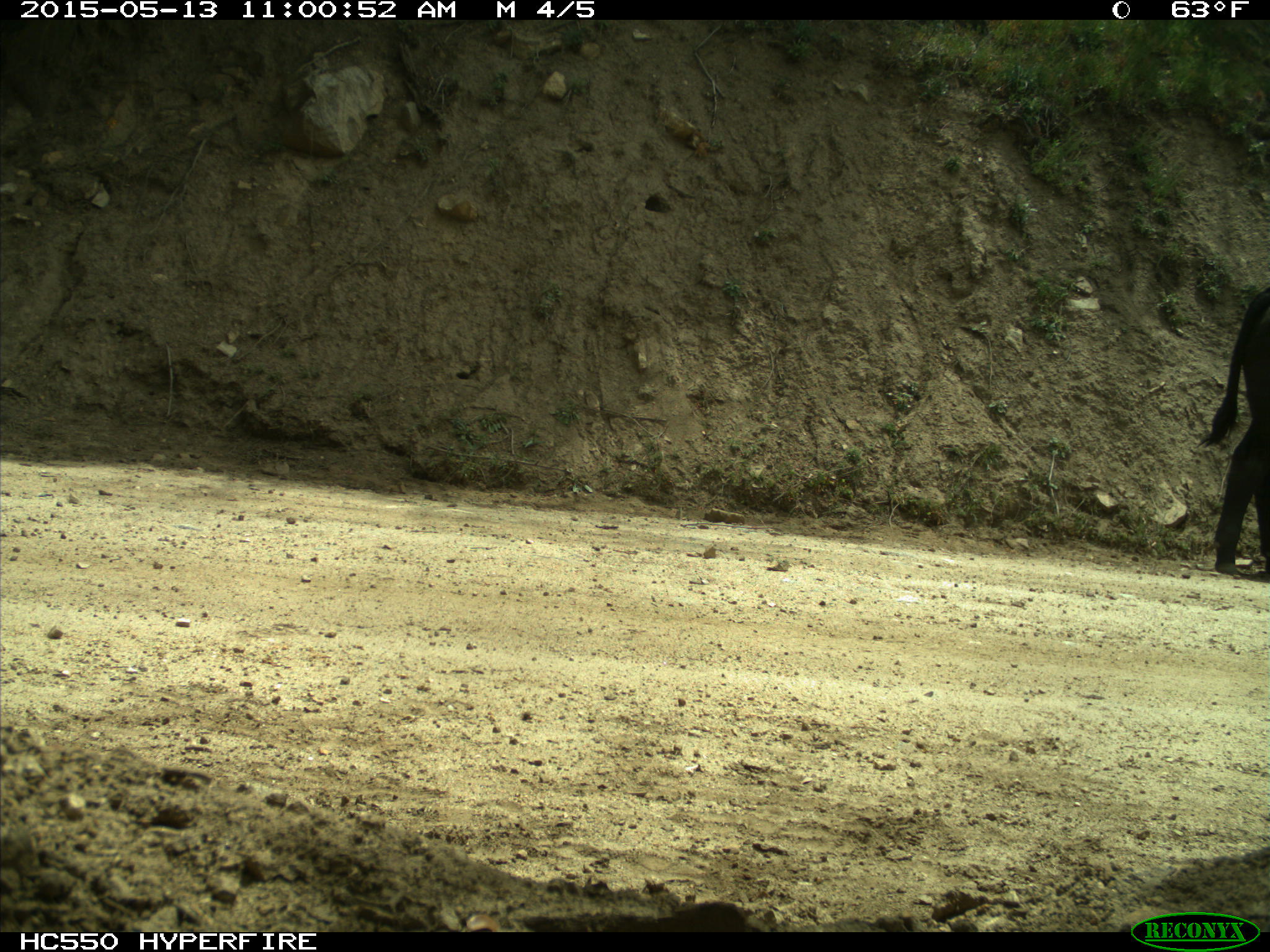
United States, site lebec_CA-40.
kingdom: Animalia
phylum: Chordata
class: Mammalia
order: Artiodactyla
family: Bovidae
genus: Bos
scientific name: Bos taurus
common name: domestic cow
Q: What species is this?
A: Bos taurus (domestic cow).